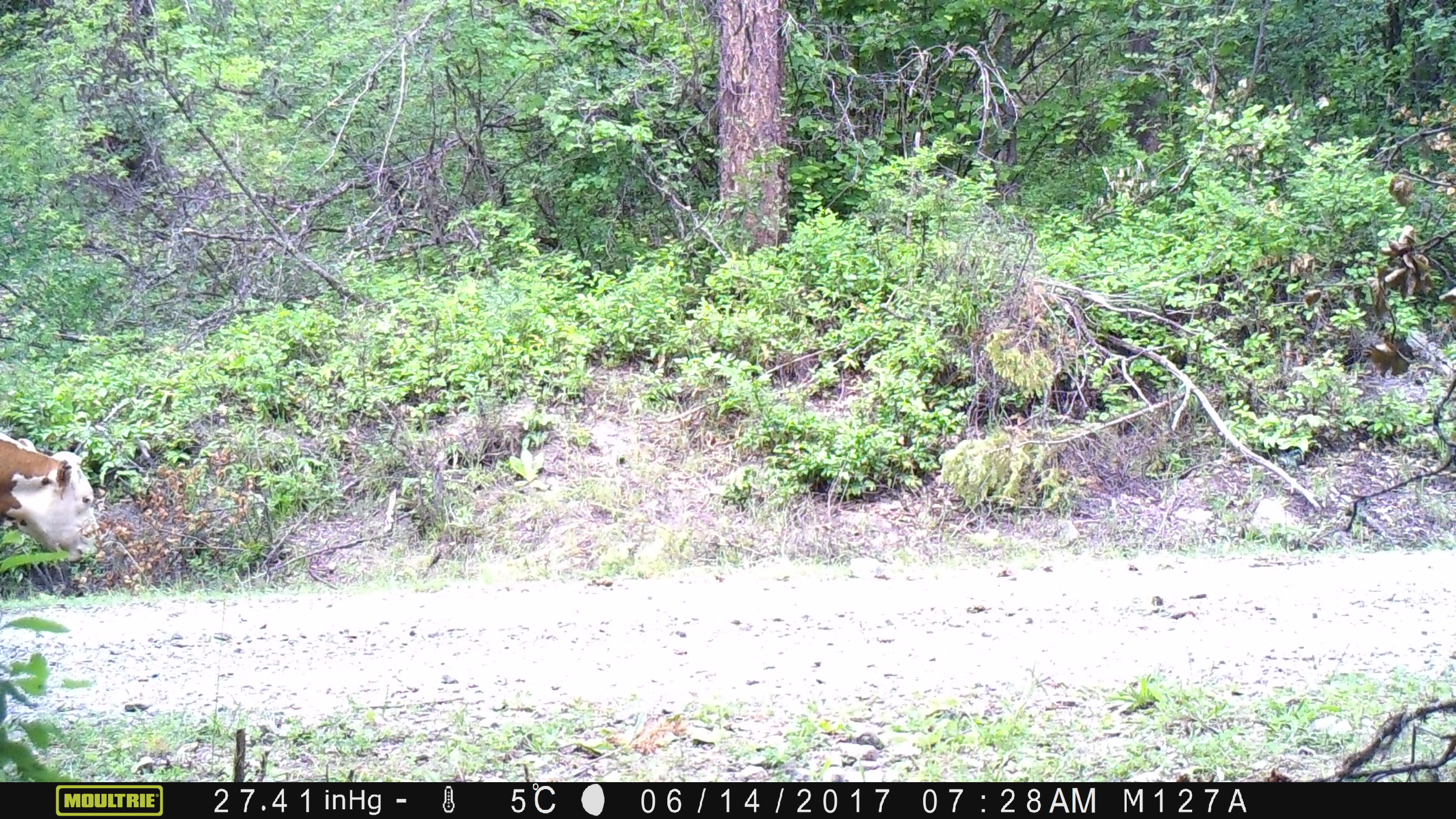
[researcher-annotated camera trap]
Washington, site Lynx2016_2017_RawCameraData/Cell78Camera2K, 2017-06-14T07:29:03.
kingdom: Animalia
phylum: Chordata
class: Mammalia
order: Artiodactyla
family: Bovidae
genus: Bos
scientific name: Bos taurus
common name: domestic cattle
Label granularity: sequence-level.